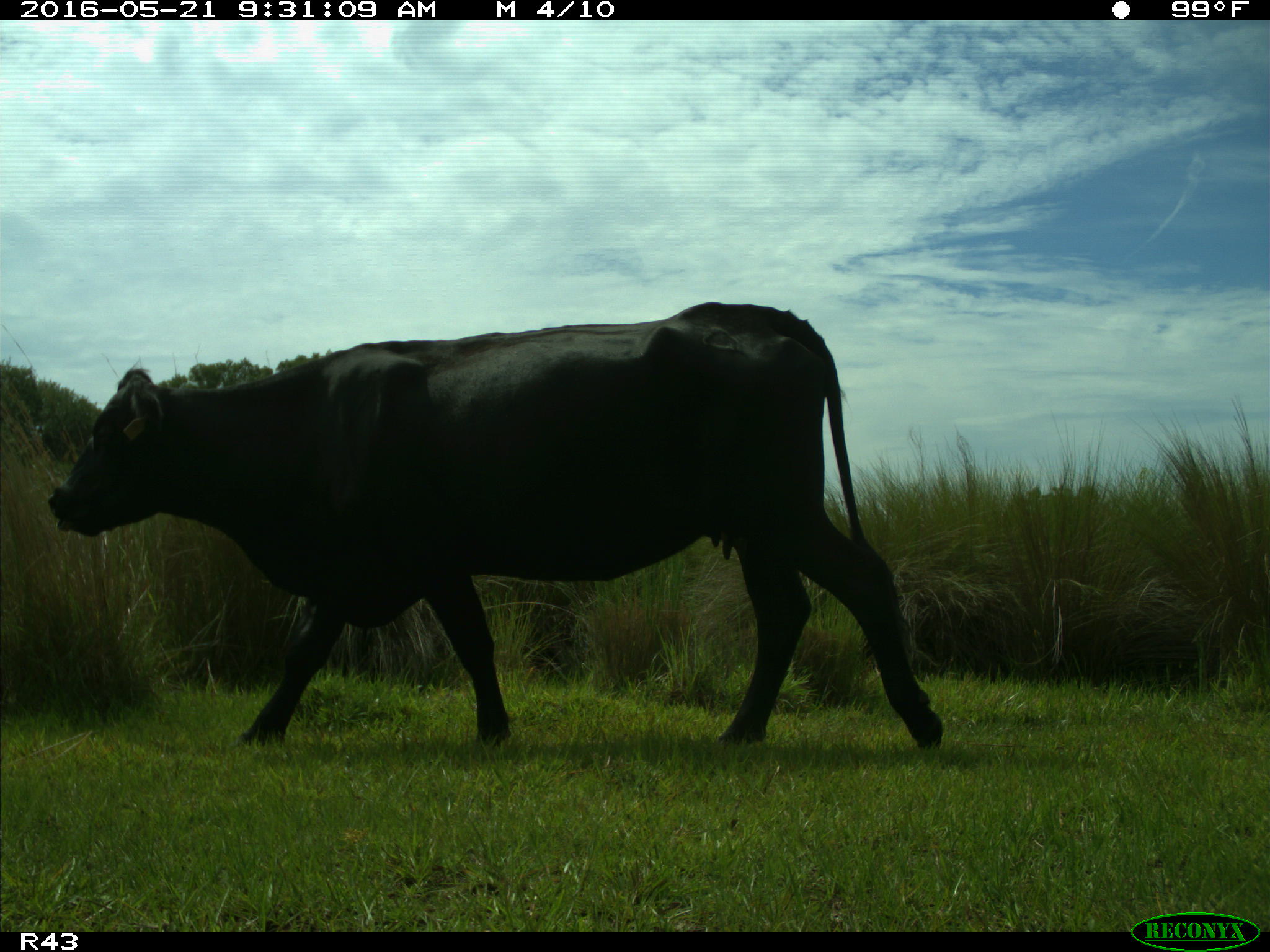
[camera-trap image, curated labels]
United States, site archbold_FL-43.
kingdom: Animalia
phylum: Chordata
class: Mammalia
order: Artiodactyla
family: Bovidae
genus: Bos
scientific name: Bos taurus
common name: domestic cow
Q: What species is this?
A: Bos taurus (domestic cow).